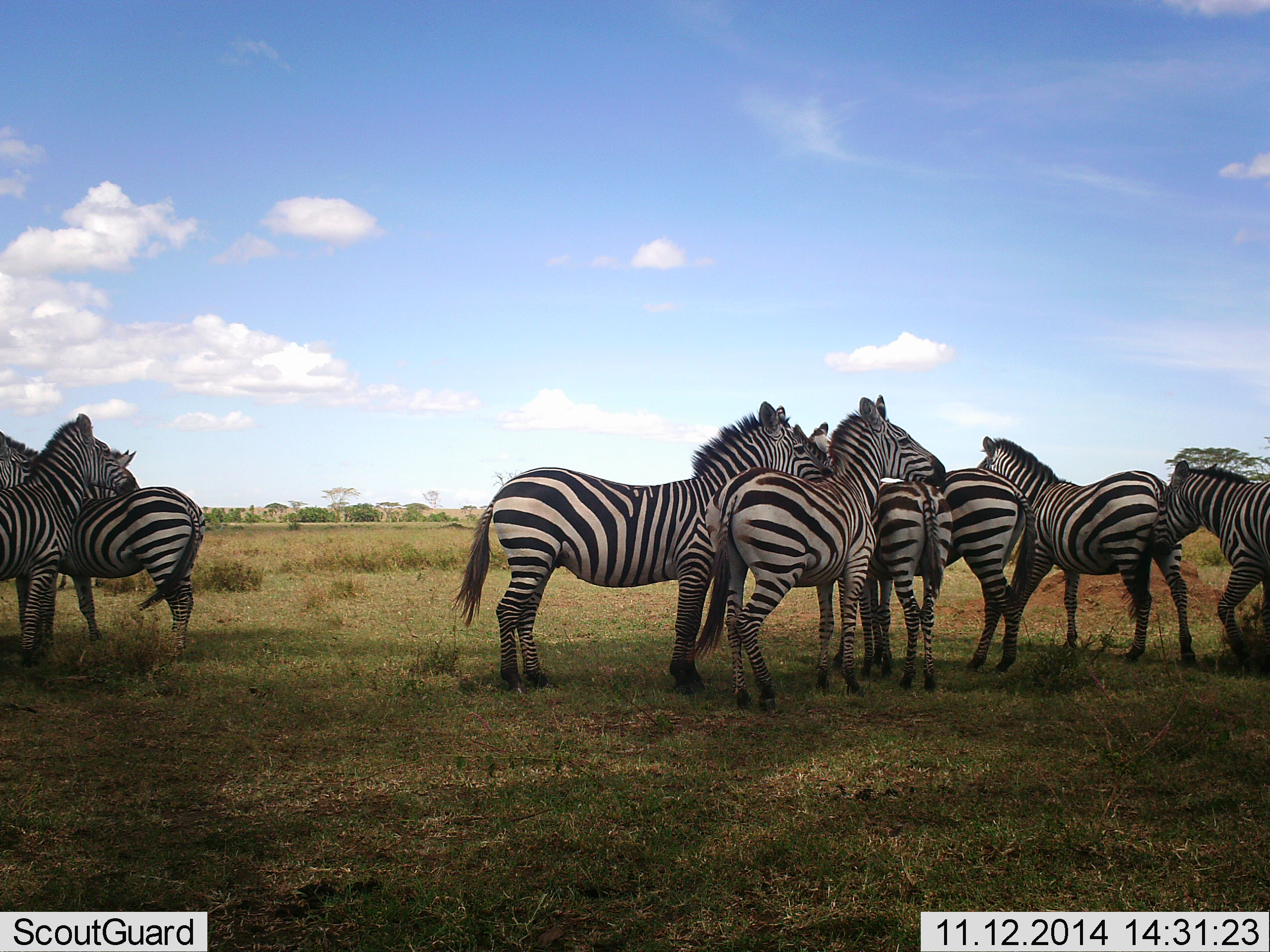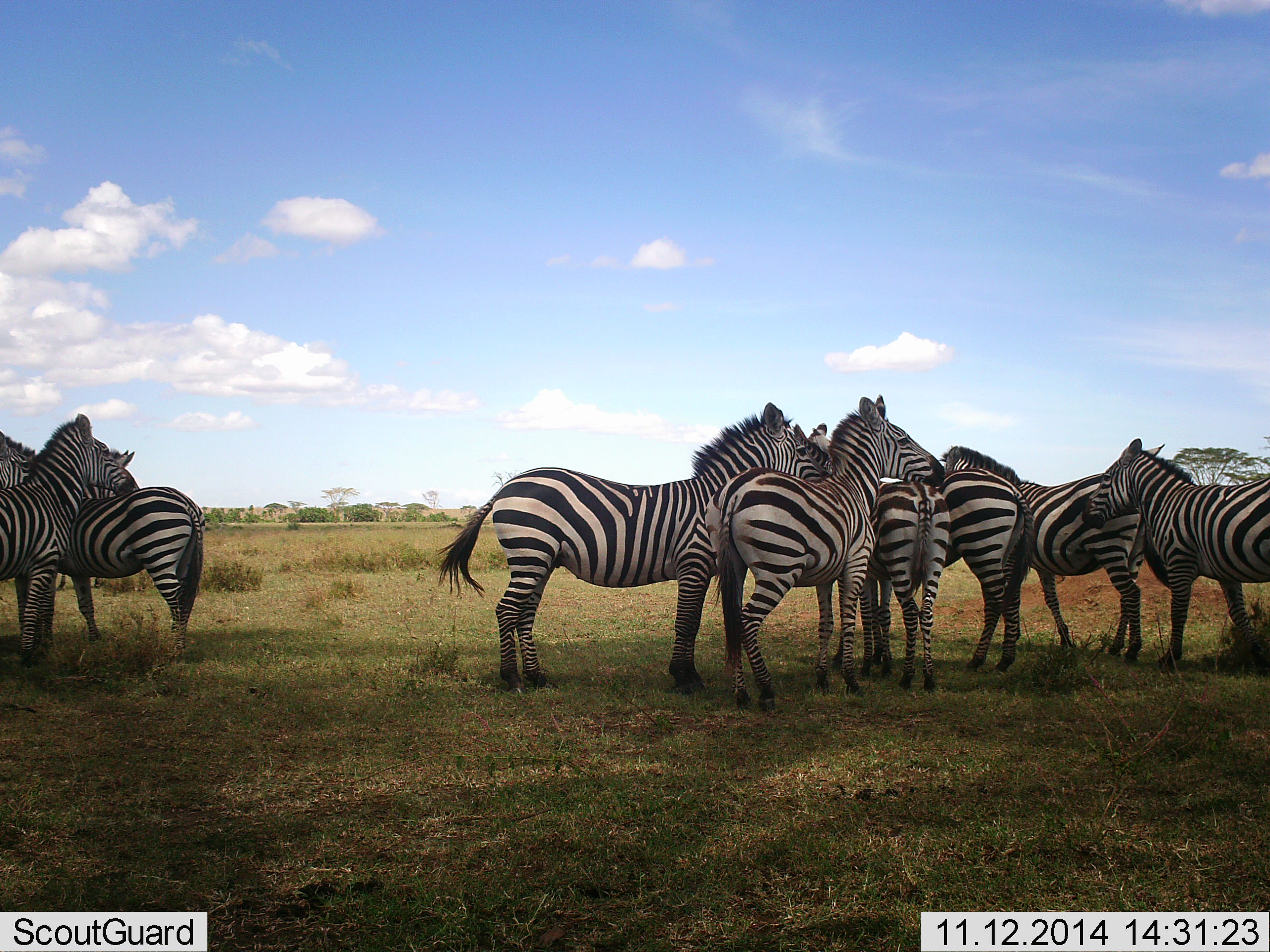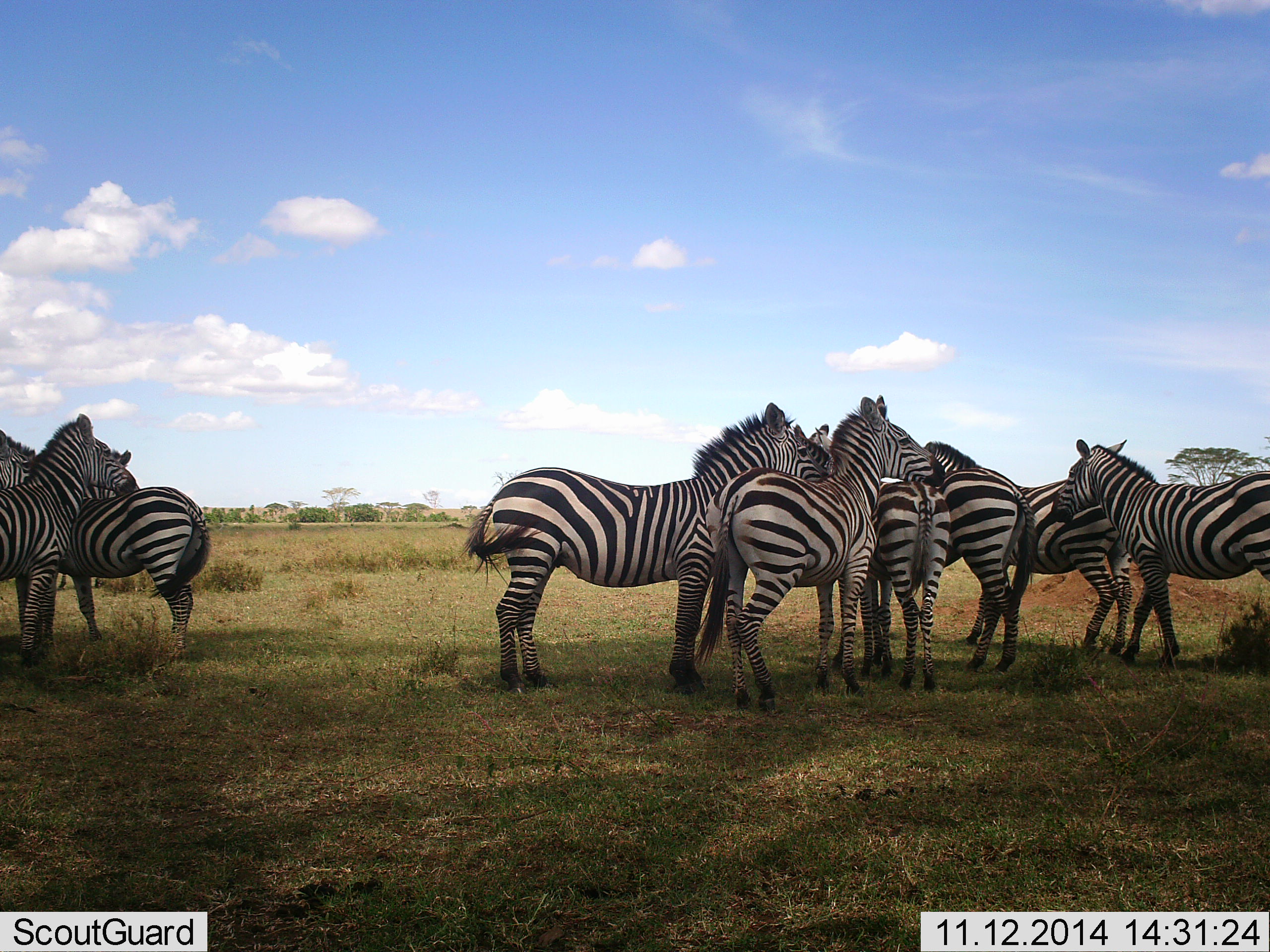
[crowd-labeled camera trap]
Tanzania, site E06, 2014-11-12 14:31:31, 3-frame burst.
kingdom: Animalia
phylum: Chordata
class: Mammalia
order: Perissodactyla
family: Equidae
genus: Equus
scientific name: Equus quagga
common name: plains zebra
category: zebra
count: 8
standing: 90%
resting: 10%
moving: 20%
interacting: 40%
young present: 0%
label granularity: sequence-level